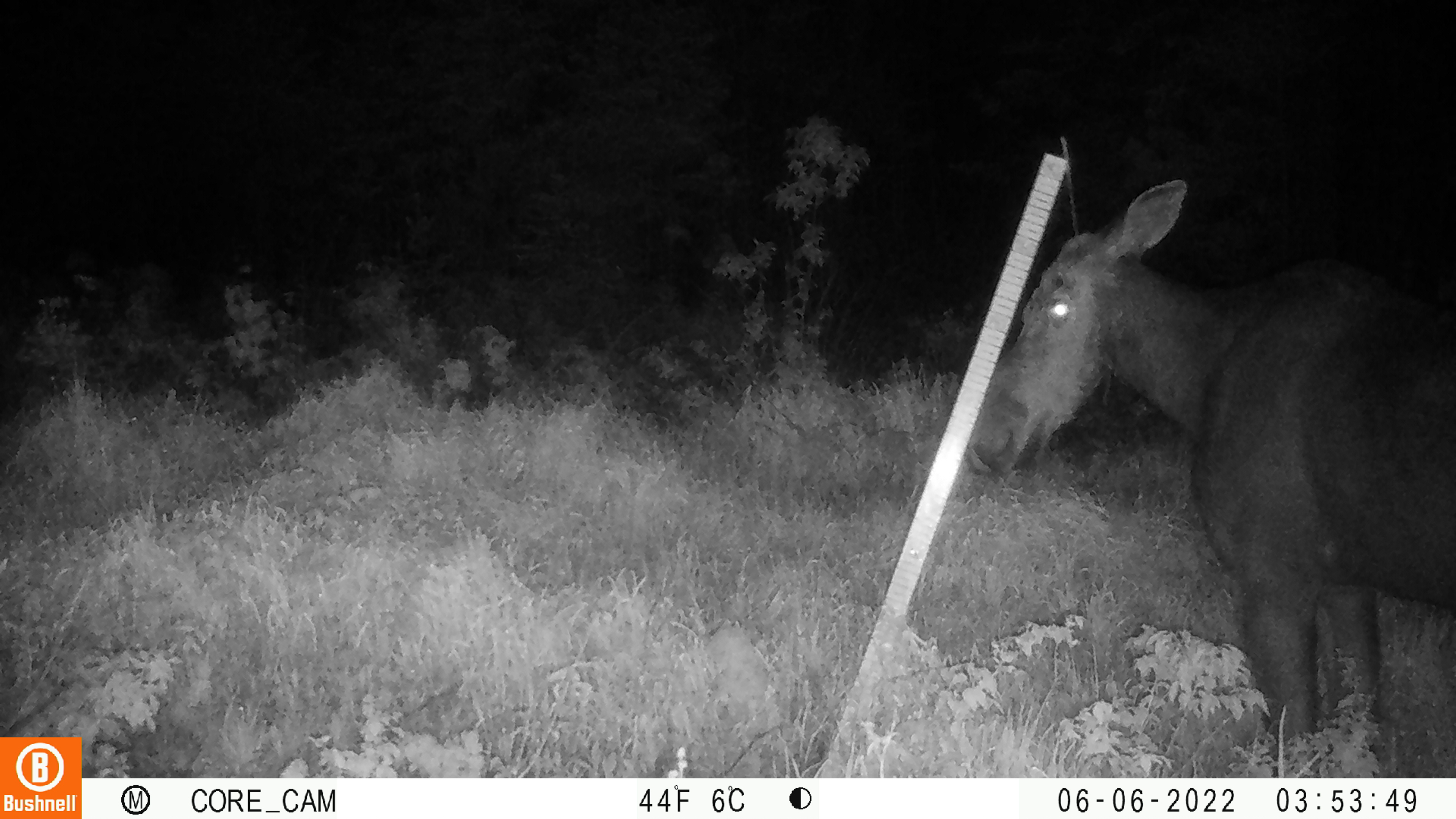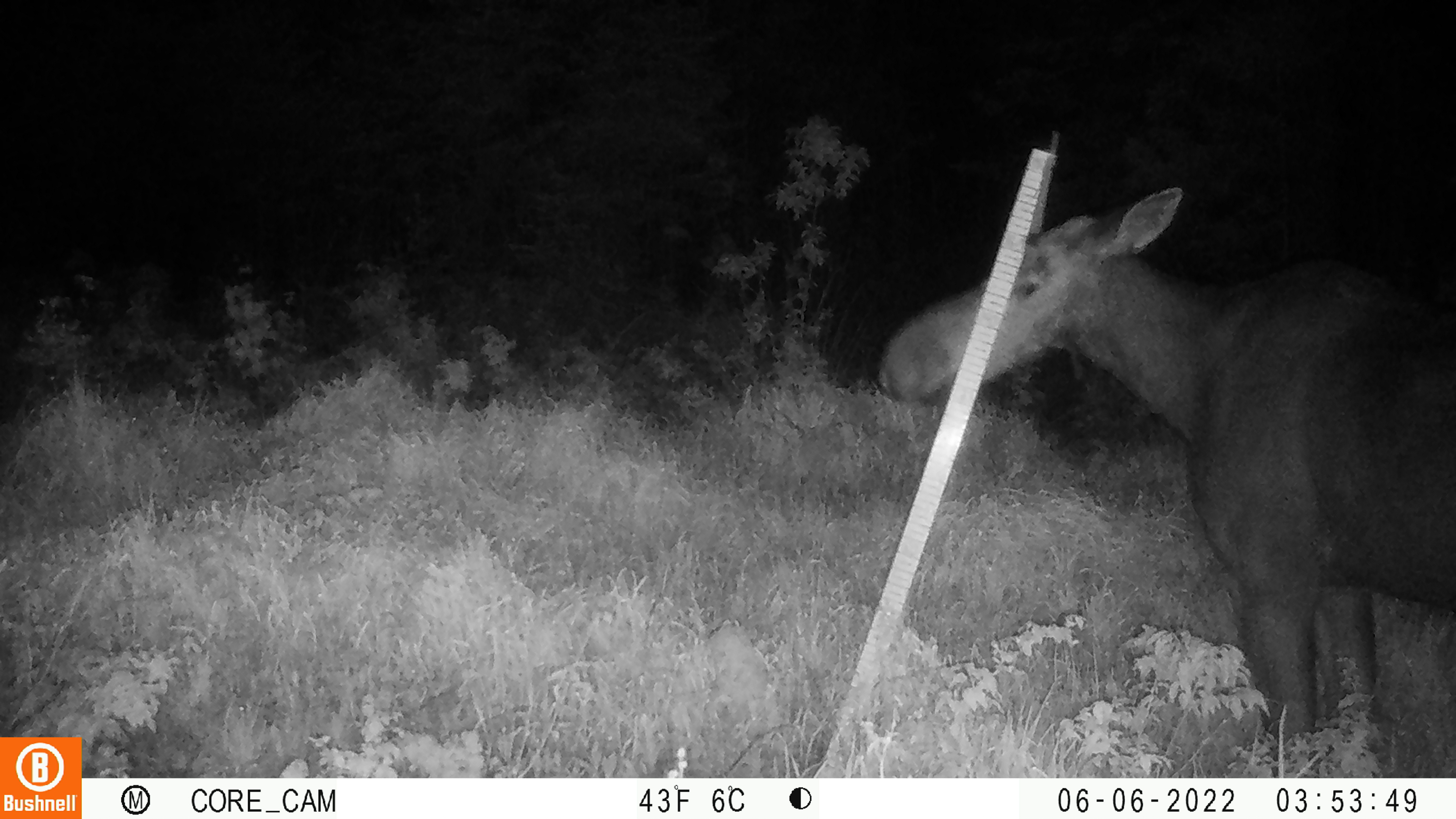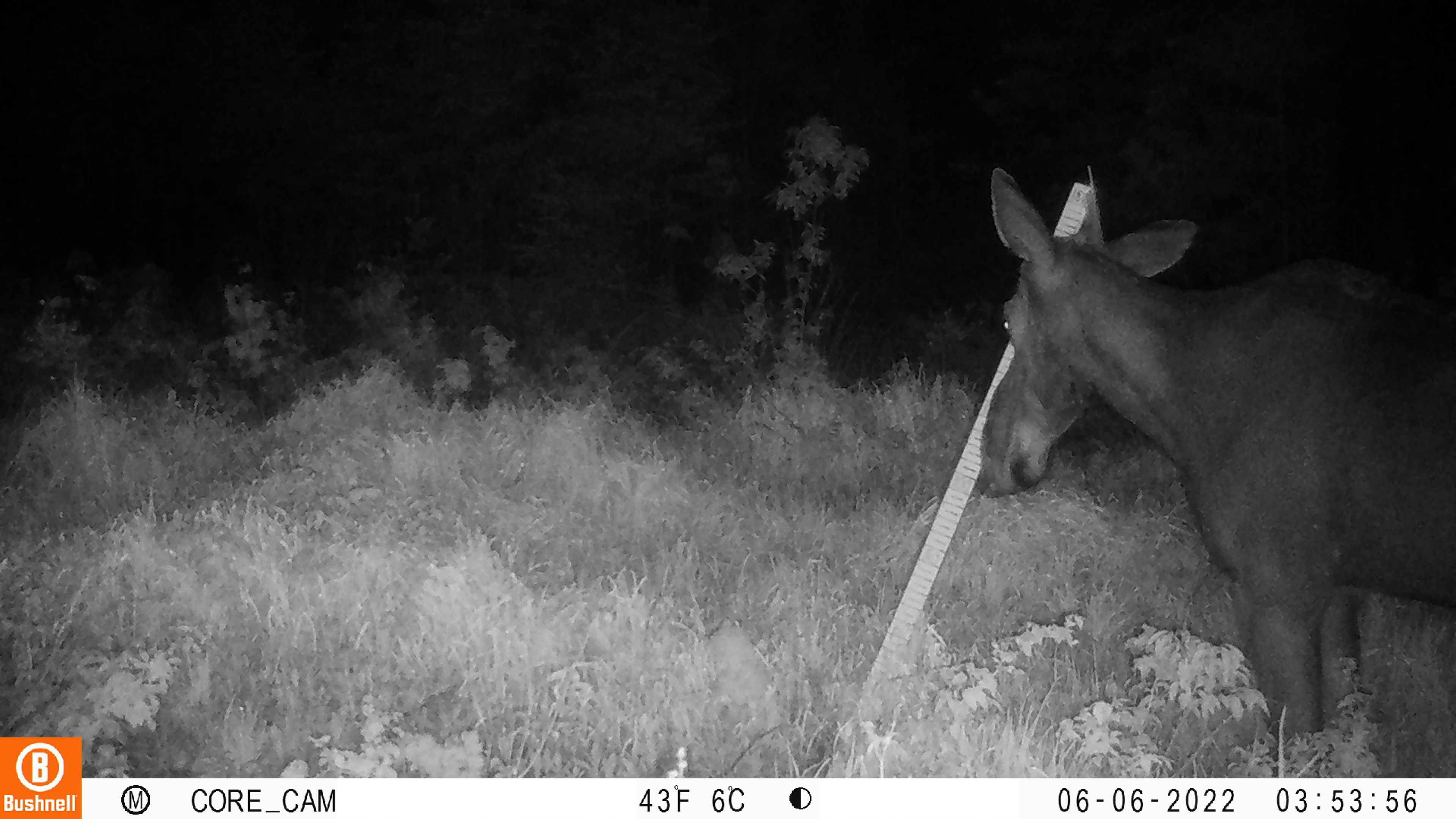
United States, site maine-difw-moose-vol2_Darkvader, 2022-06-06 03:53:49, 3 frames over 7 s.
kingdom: Animalia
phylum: Chordata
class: Mammalia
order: Artiodactyla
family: Cervidae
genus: Alces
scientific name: Alces alces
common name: moose